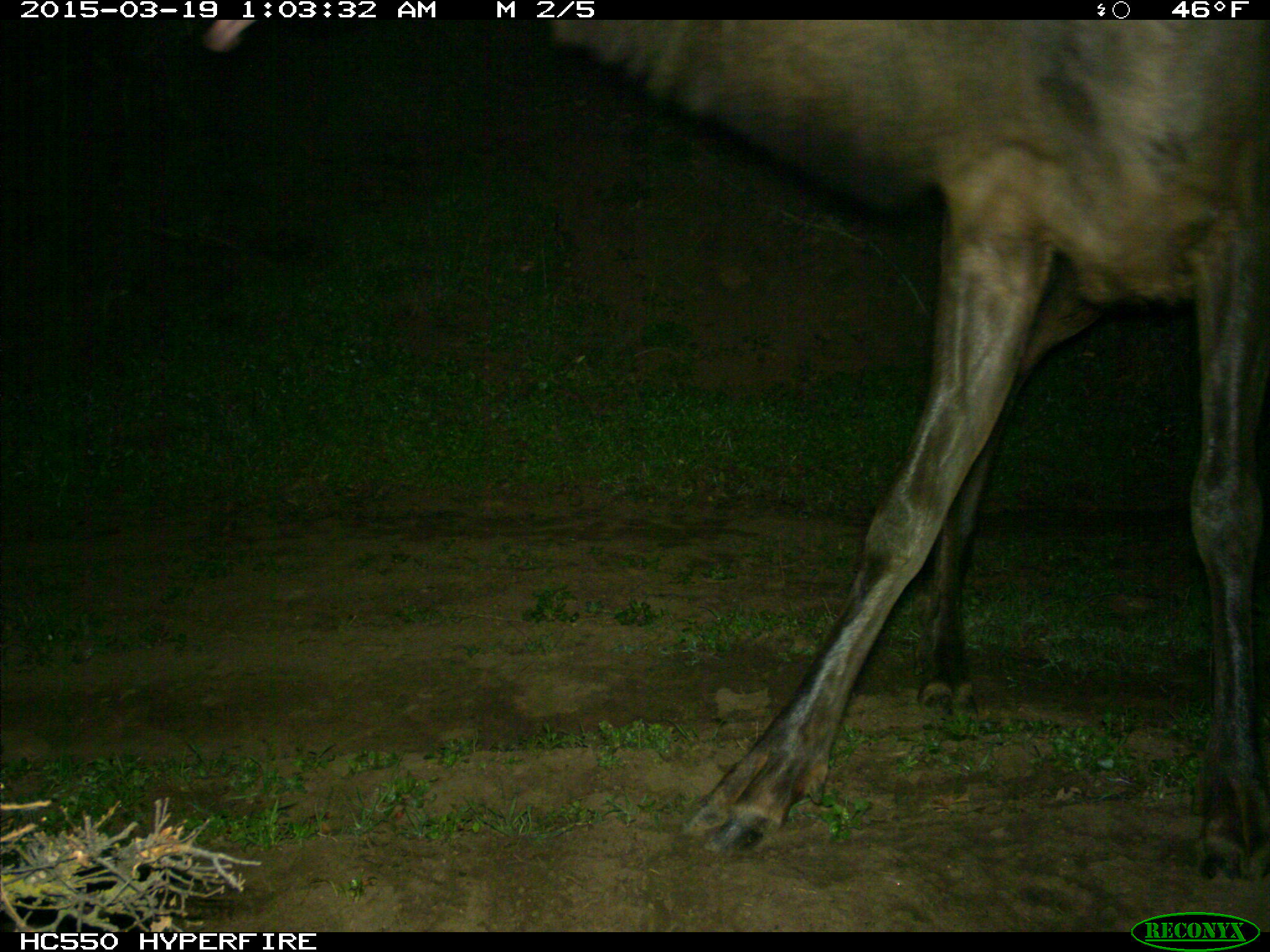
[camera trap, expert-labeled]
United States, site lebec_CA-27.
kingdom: Animalia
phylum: Chordata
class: Mammalia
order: Artiodactyla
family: Cervidae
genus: Cervus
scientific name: Cervus canadensis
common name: elk